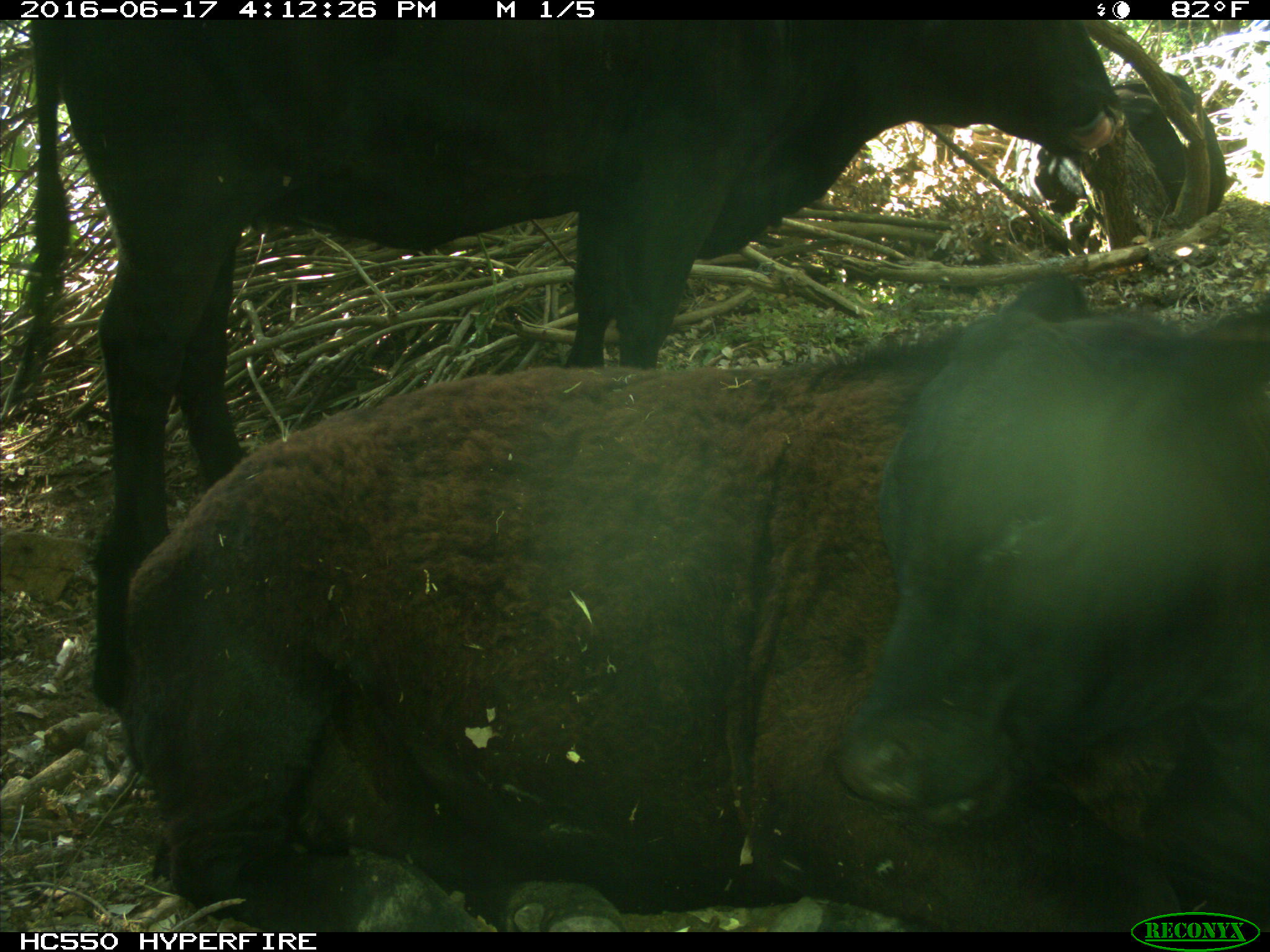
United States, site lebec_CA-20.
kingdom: Animalia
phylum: Chordata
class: Mammalia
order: Artiodactyla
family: Bovidae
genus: Bos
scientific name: Bos taurus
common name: domestic cow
Bos taurus (domestic cow).